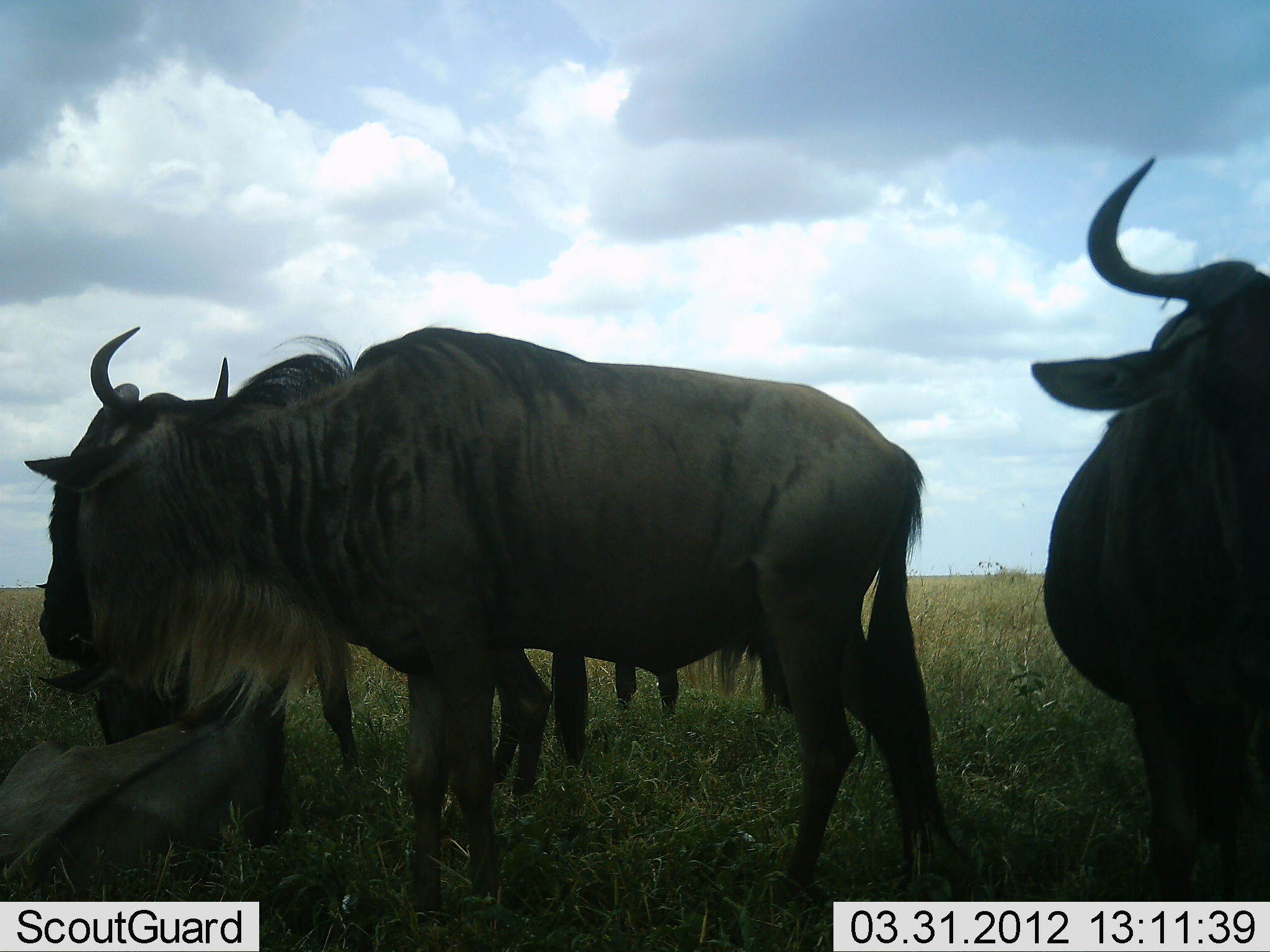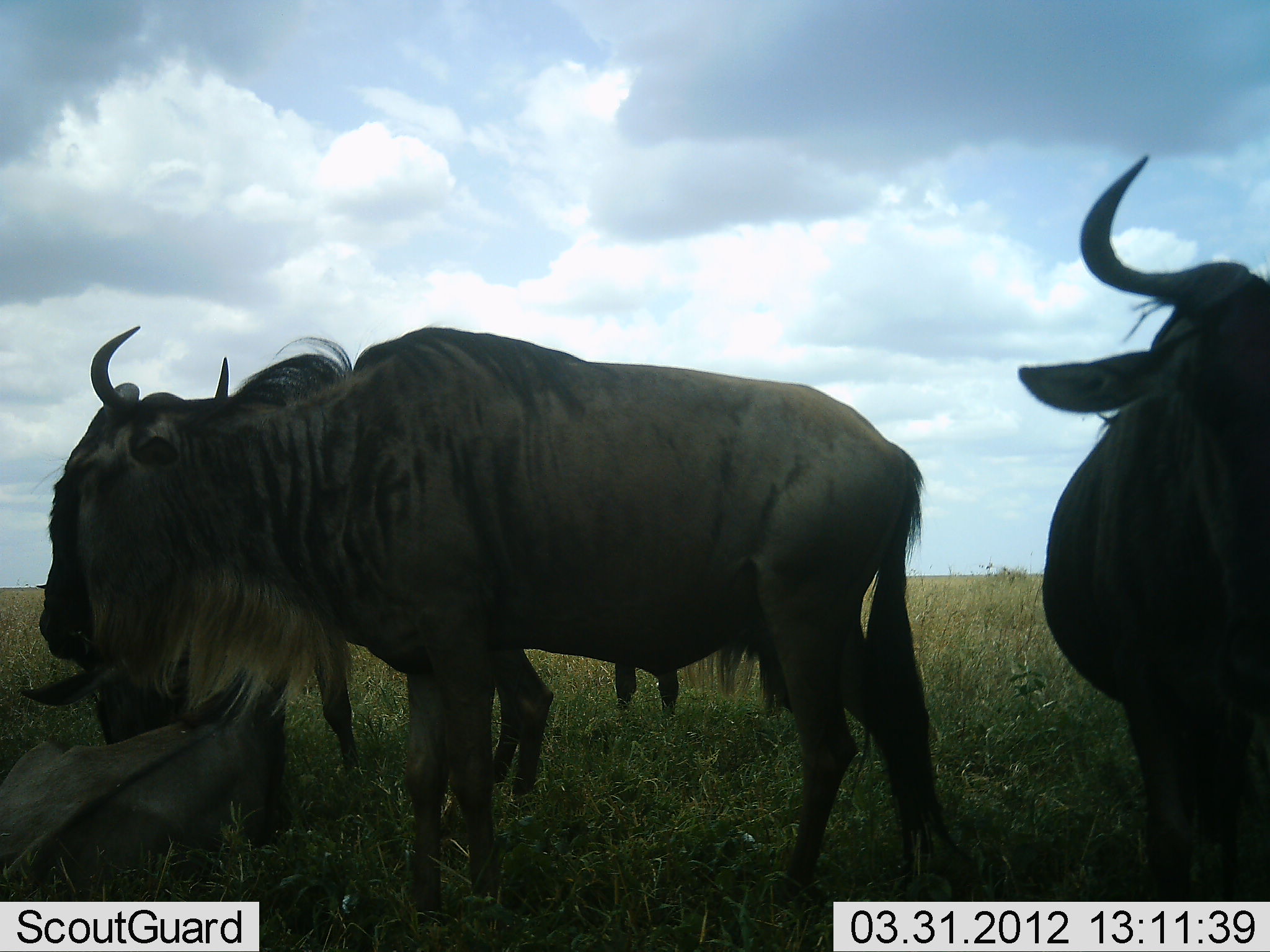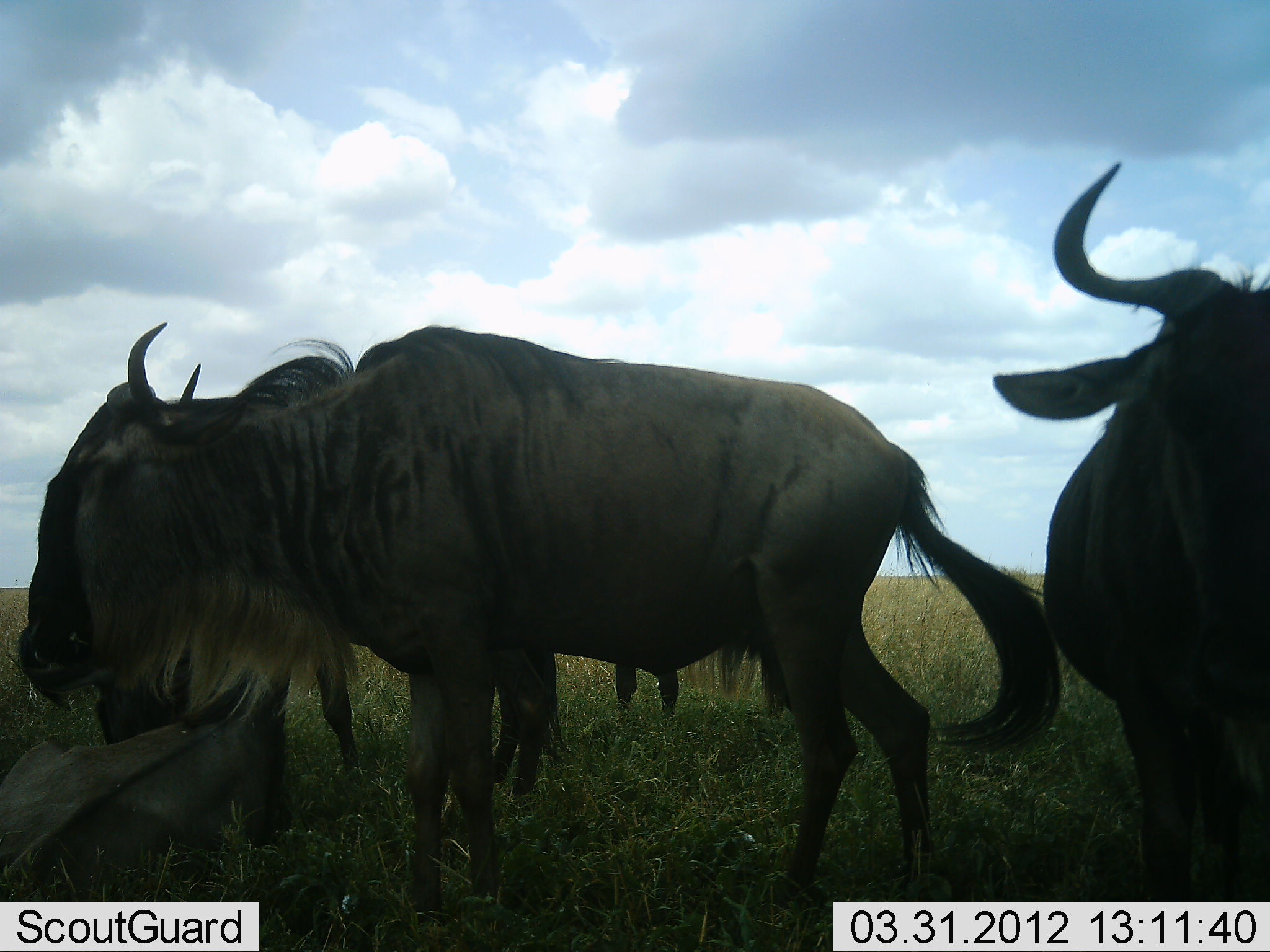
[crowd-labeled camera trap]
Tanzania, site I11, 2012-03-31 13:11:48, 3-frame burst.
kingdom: Animalia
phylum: Chordata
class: Mammalia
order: Artiodactyla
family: Bovidae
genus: Connochaetes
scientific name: Connochaetes taurinus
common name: blue wildebeest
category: wildebeest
Wildebeest (blue wildebeest) (Connochaetes taurinus), count 5. Behavior (volunteer vote fractions): standing 100%, resting 56%, moving 0%, interacting 6%. Young present (vote fraction): 17%. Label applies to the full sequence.